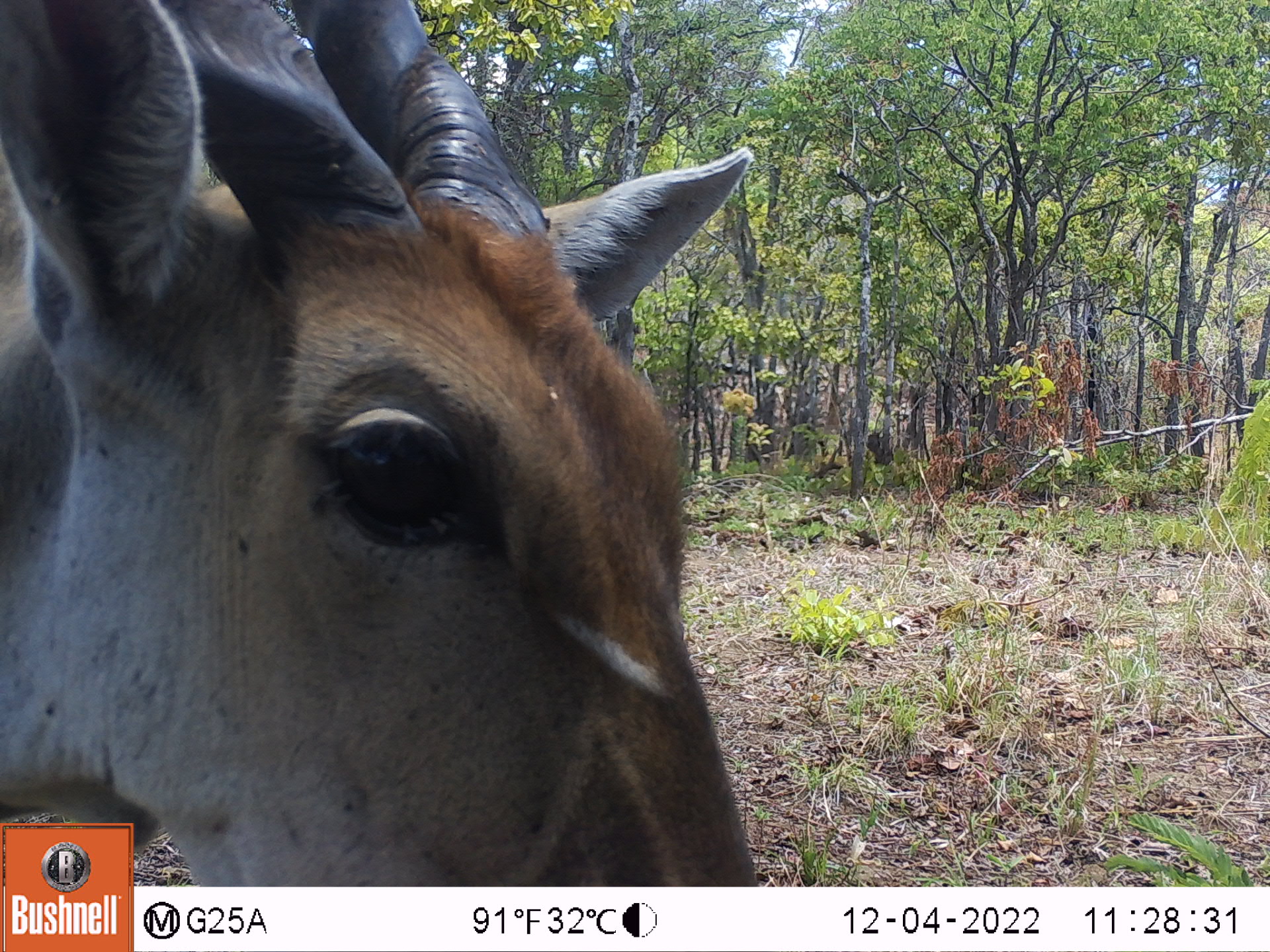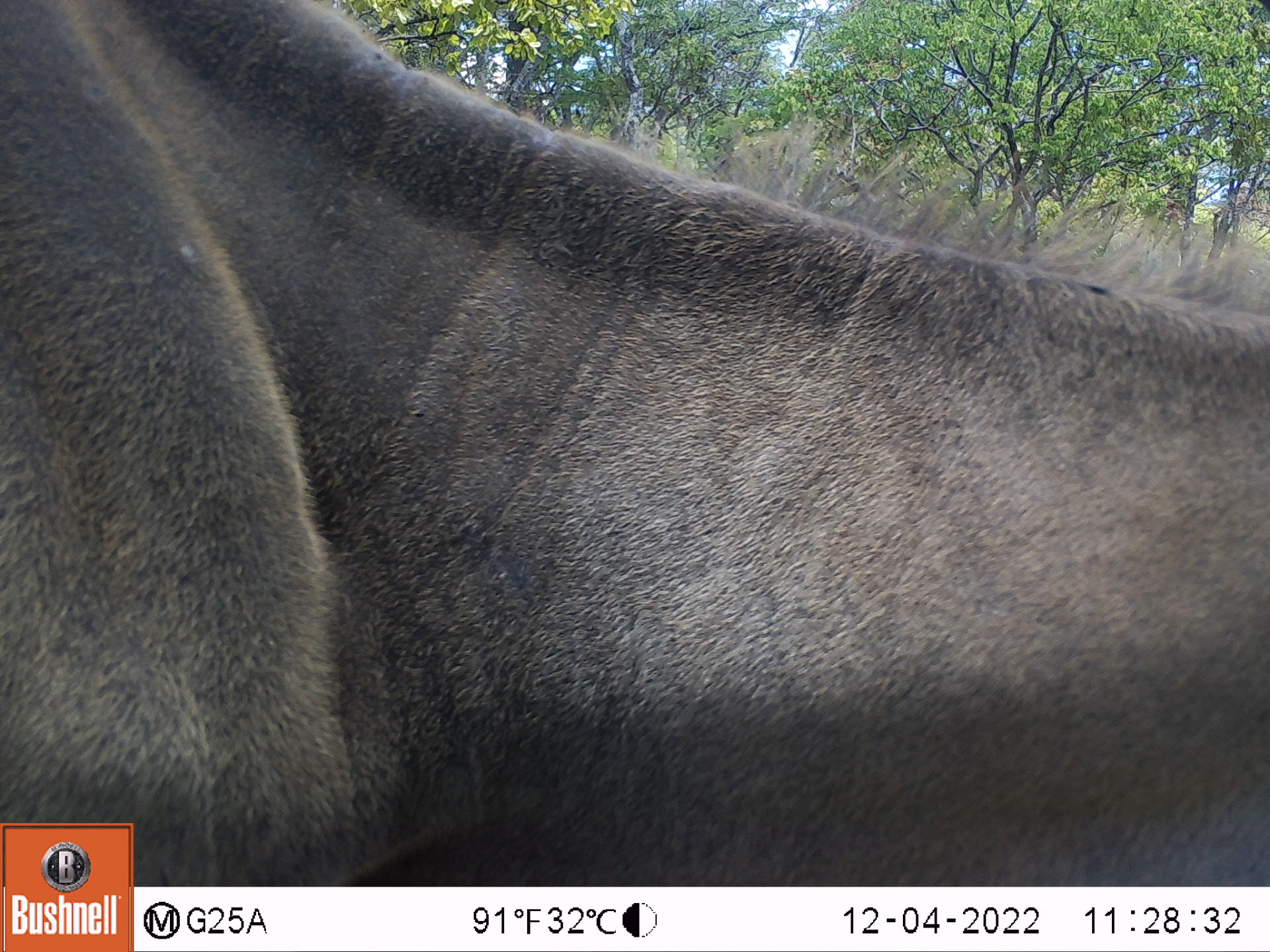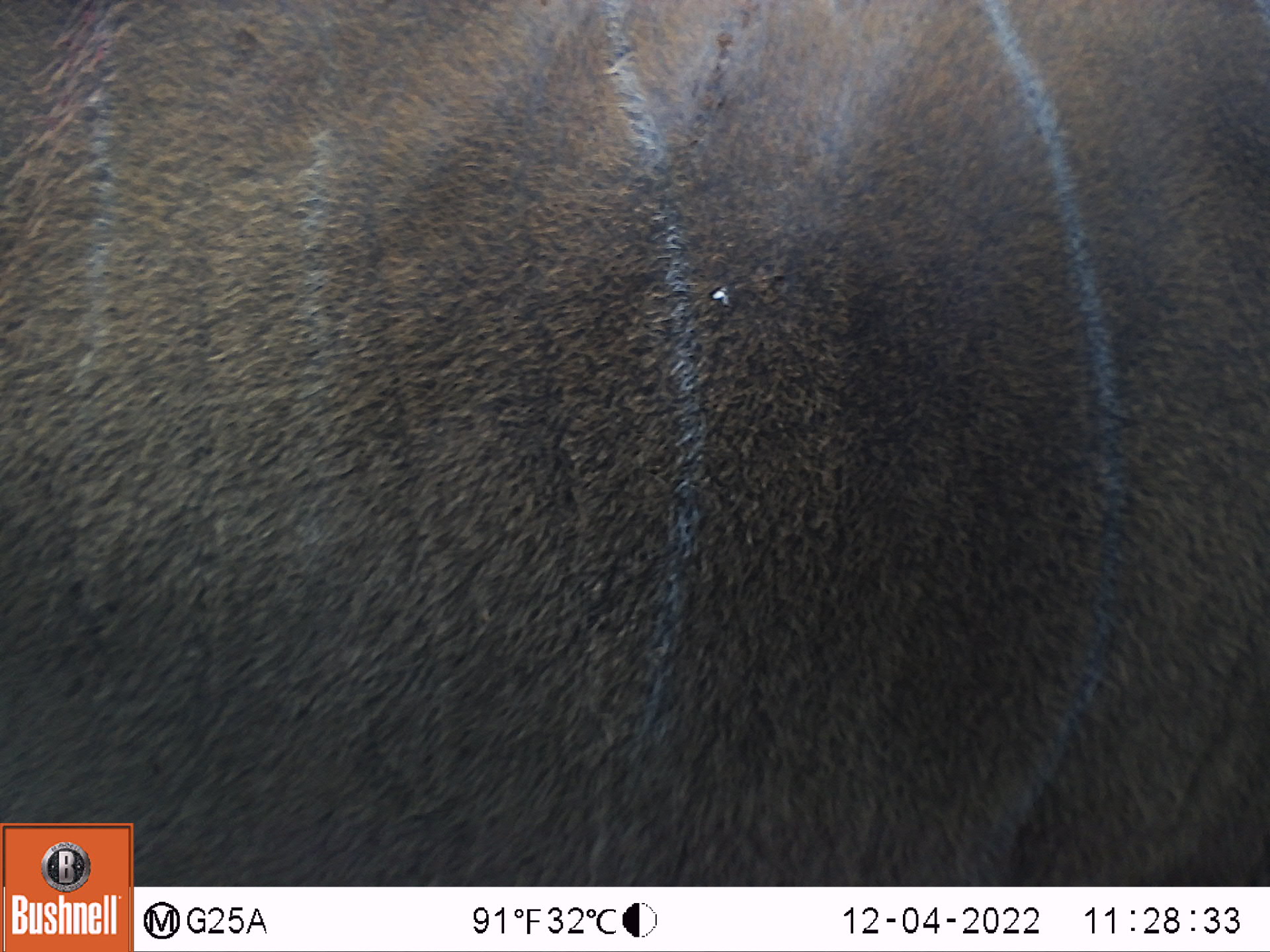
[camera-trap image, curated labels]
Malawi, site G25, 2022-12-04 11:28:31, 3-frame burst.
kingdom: Animalia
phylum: Chordata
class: Mammalia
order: Artiodactyla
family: Bovidae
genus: Tragelaphus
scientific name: Tragelaphus oryx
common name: common eland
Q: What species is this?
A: Common eland (Tragelaphus oryx).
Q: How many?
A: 1.